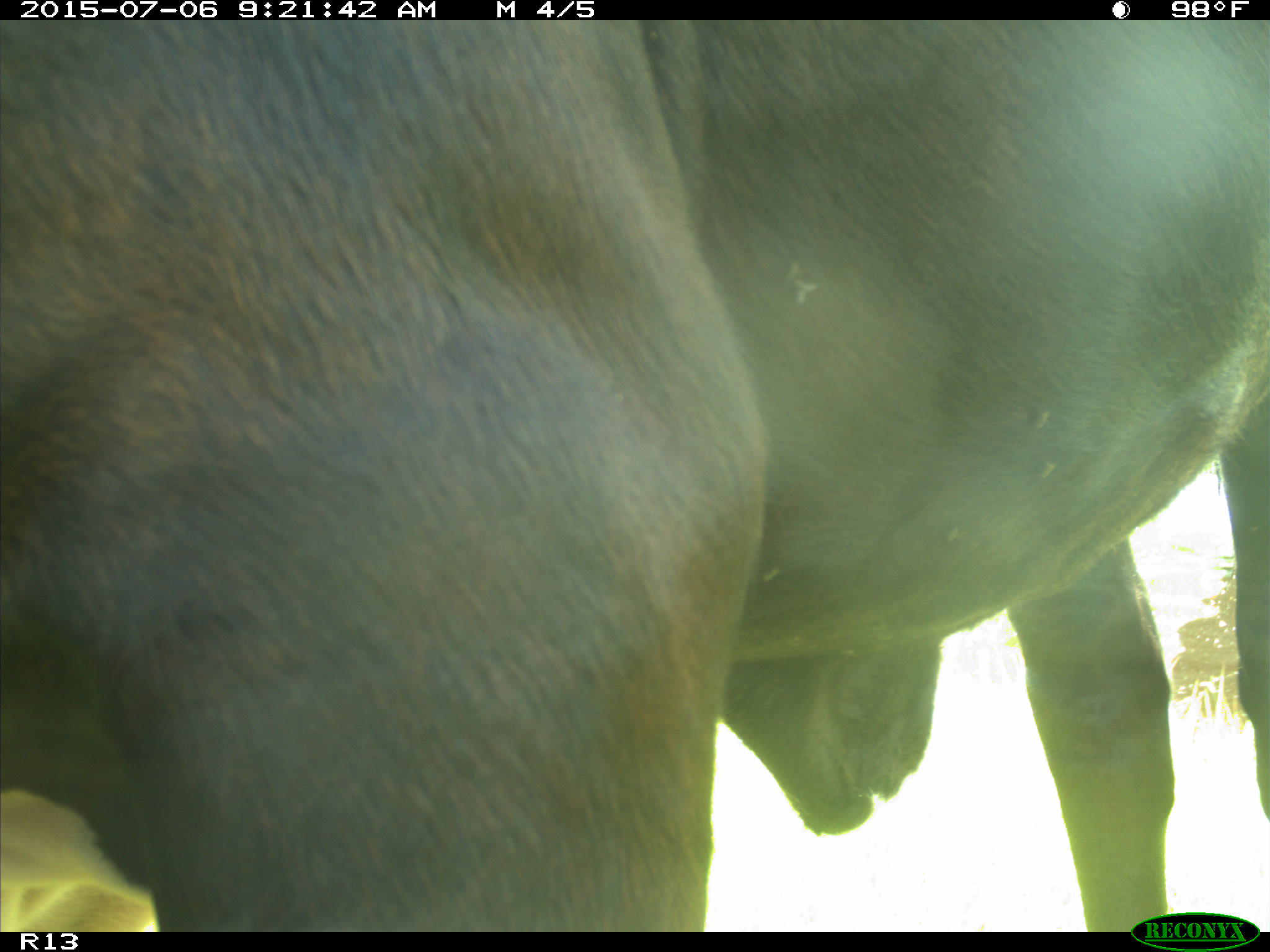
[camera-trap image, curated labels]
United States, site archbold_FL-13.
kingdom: Animalia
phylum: Chordata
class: Mammalia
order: Artiodactyla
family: Bovidae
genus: Bos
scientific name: Bos taurus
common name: domestic cow